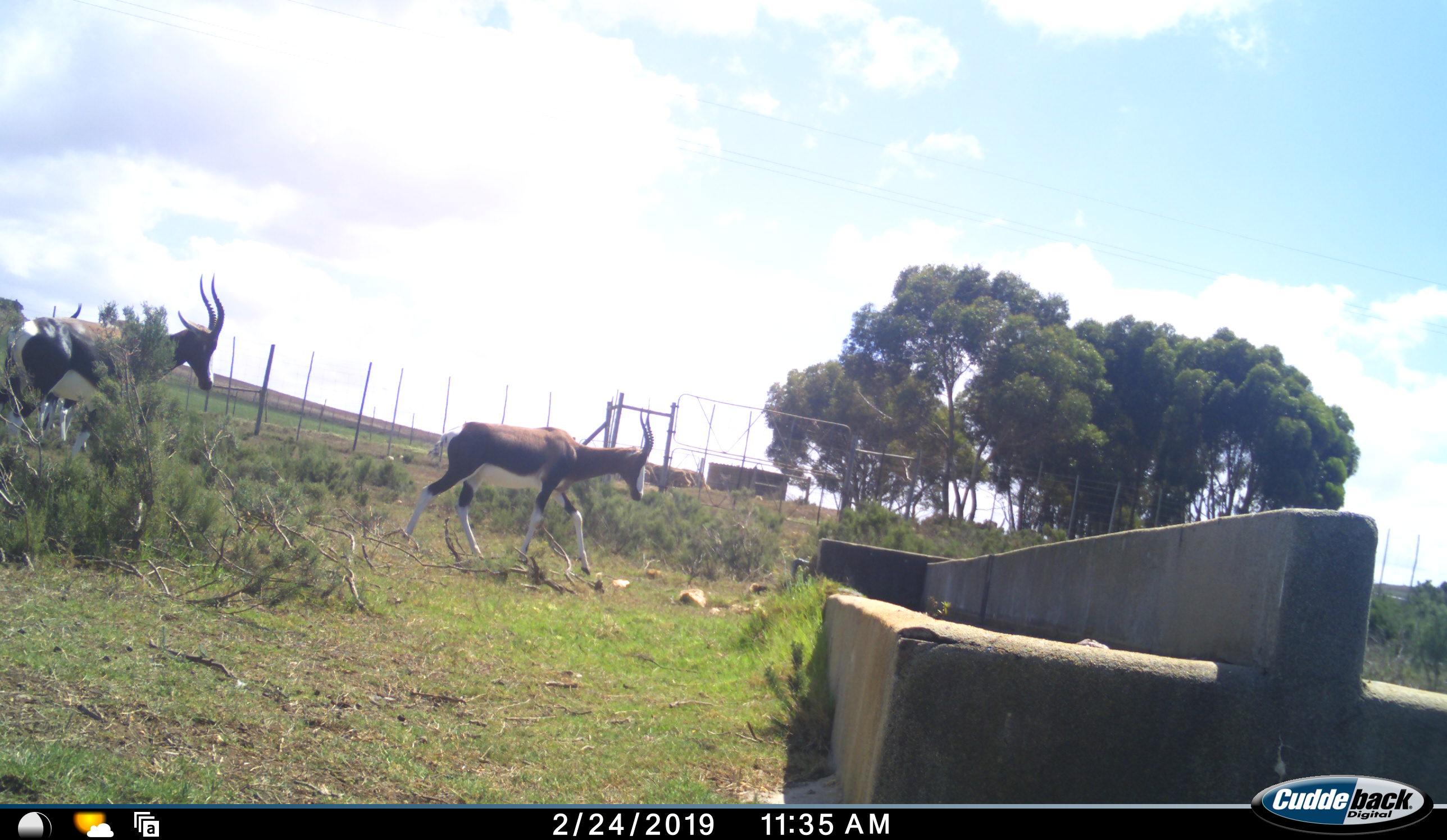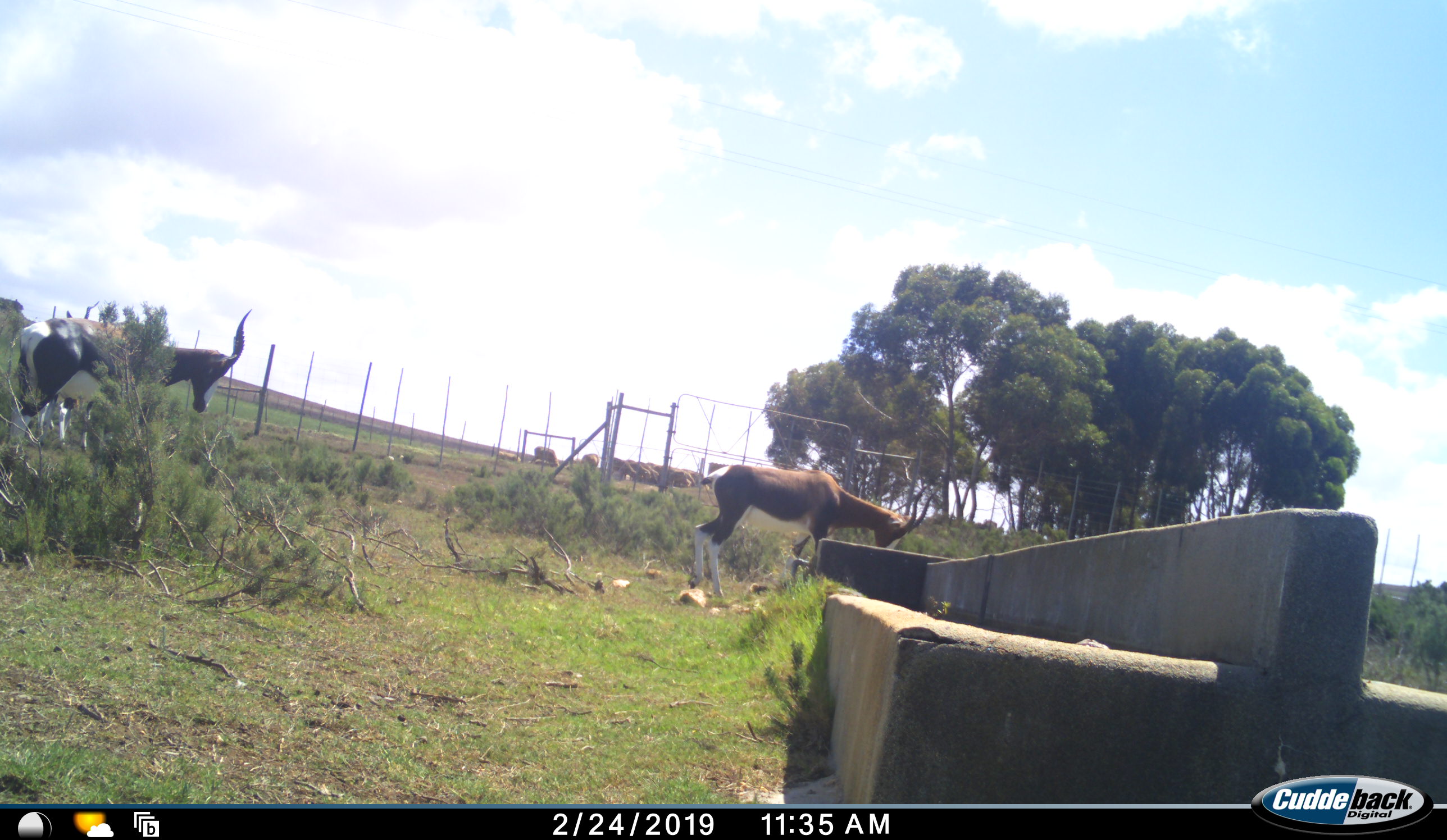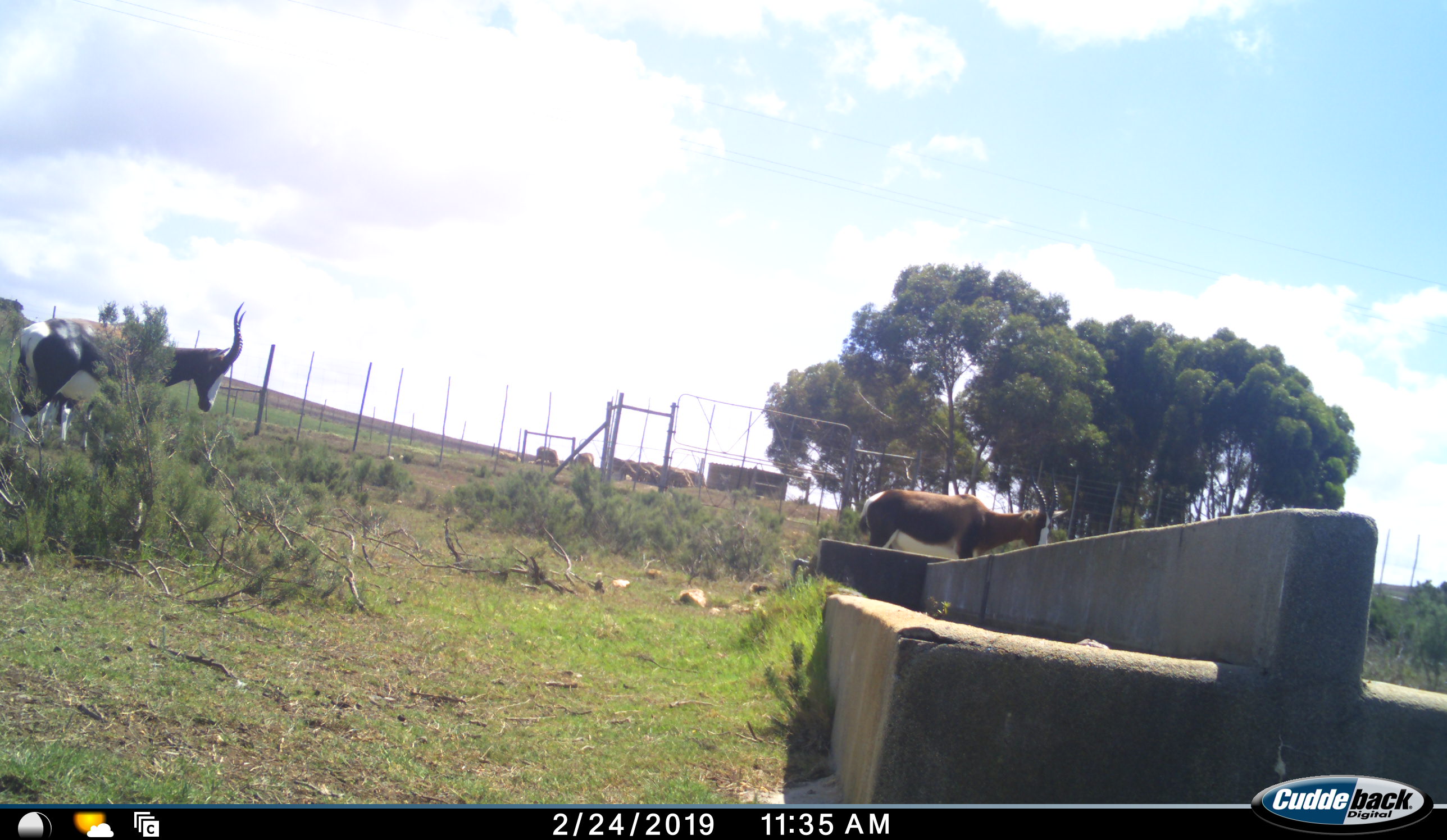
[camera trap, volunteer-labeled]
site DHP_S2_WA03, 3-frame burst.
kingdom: Animalia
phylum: Chordata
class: Mammalia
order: Artiodactyla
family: Bovidae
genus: Damaliscus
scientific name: Damaliscus pygargus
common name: bontebok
Bontebok (Damaliscus pygargus), count 3. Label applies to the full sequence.